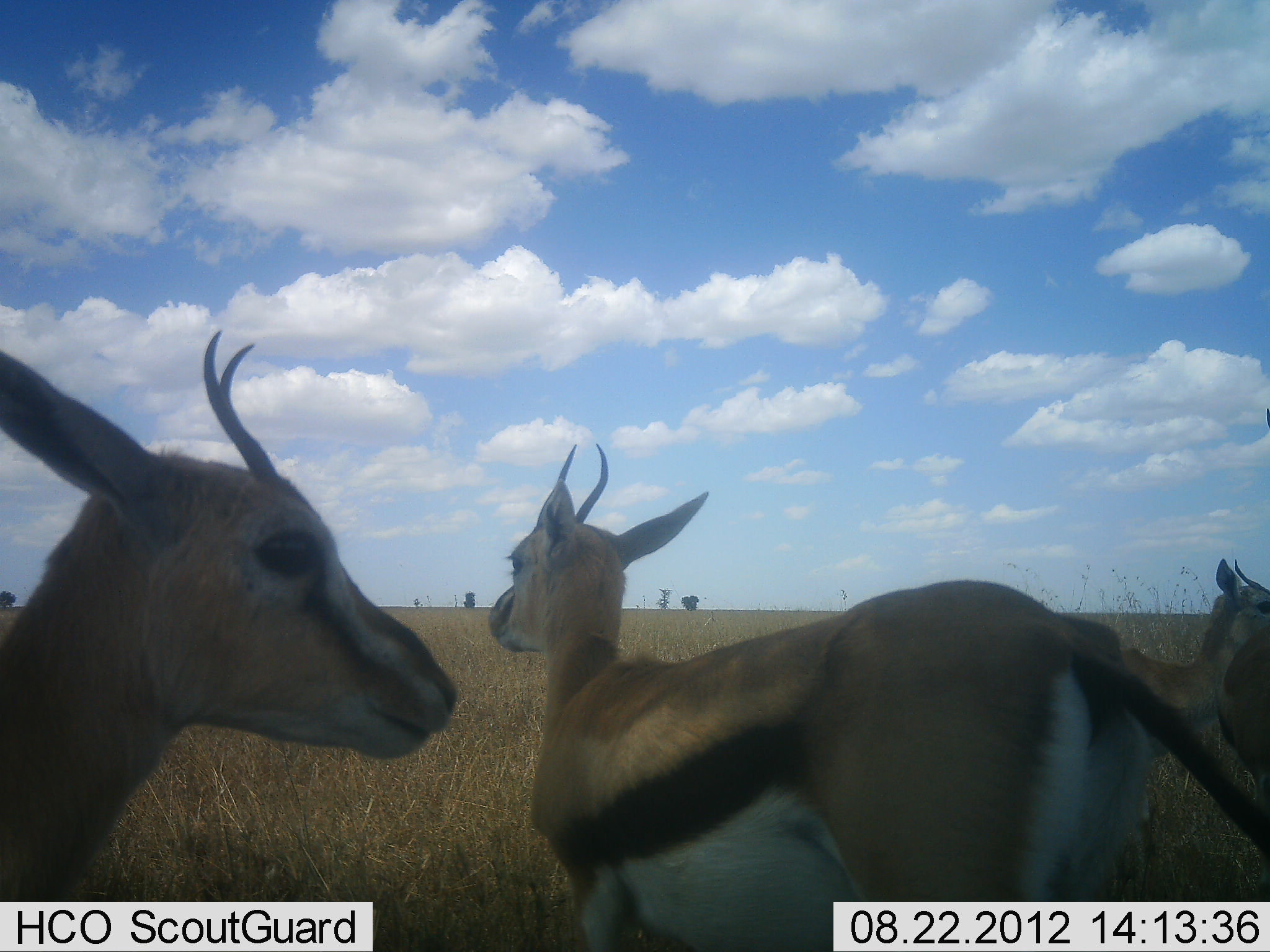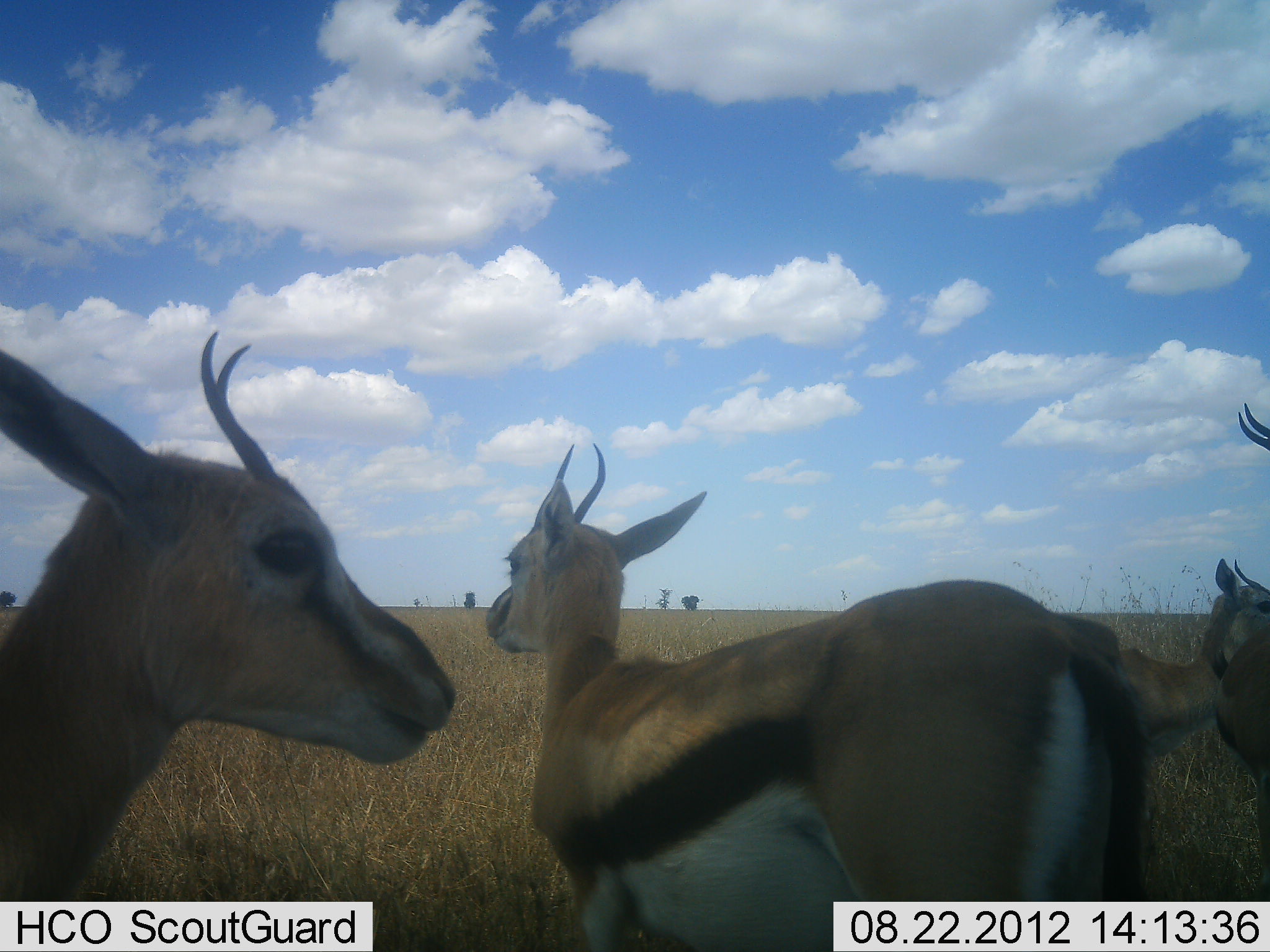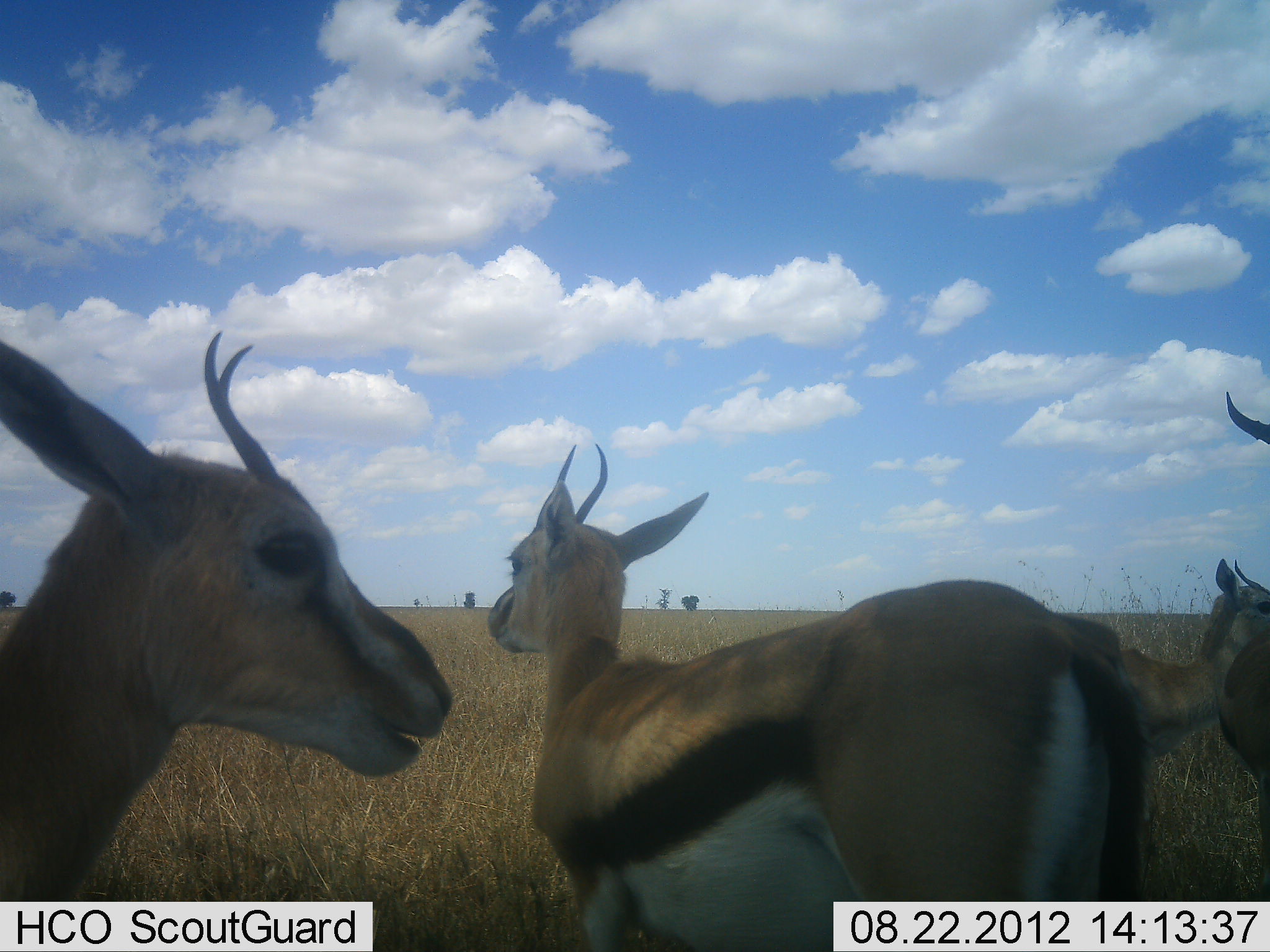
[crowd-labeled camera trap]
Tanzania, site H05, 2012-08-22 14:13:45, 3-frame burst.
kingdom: Animalia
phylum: Chordata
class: Mammalia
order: Artiodactyla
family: Bovidae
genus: Eudorcas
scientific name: Eudorcas thomsonii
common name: thomson's gazelle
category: gazellethomsons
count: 4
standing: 90%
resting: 10%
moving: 0%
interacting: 0%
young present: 0%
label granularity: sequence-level